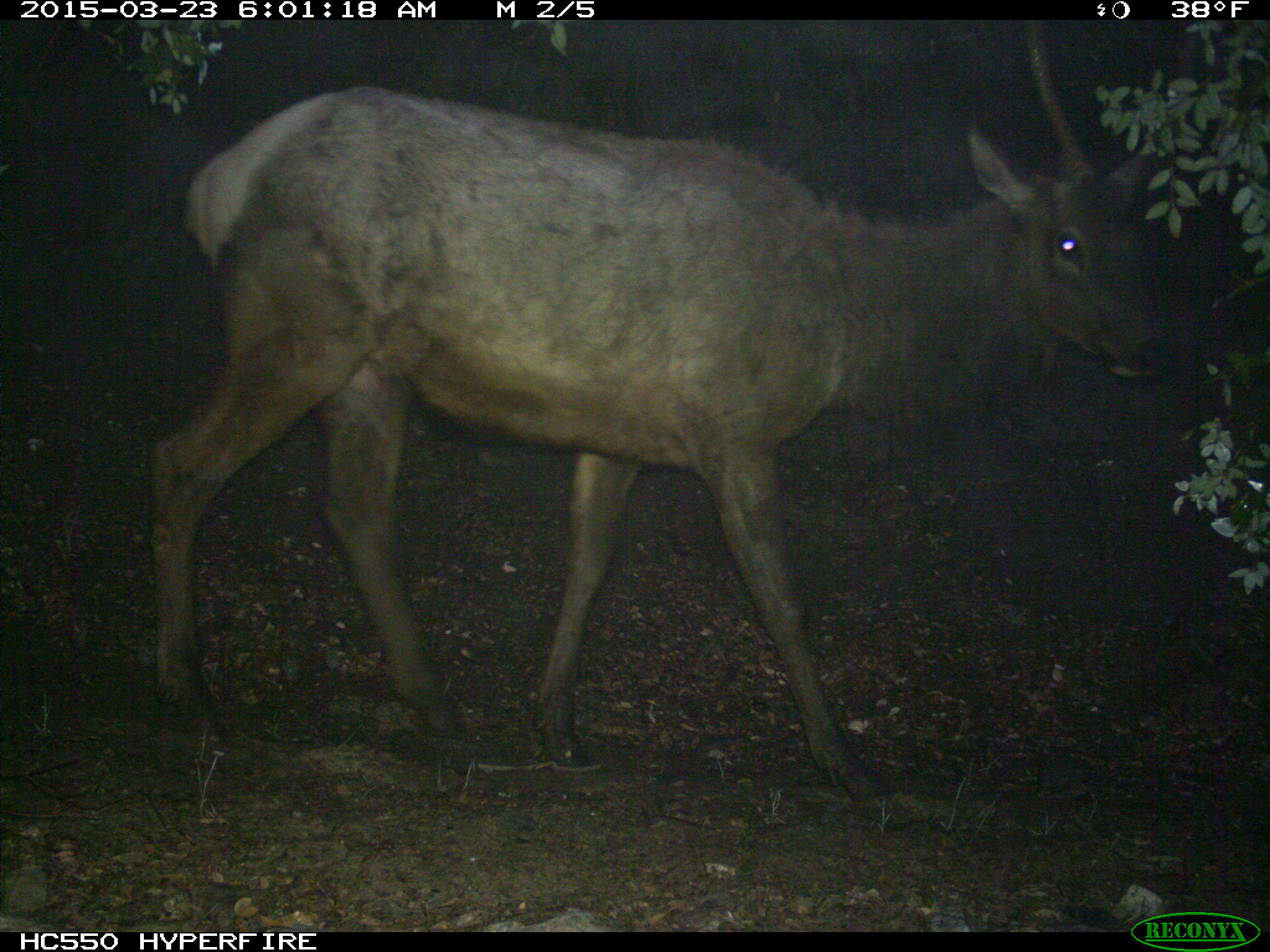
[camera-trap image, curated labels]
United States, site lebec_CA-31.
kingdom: Animalia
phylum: Chordata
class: Mammalia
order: Artiodactyla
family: Cervidae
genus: Cervus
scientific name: Cervus canadensis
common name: elk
Cervus canadensis (elk).